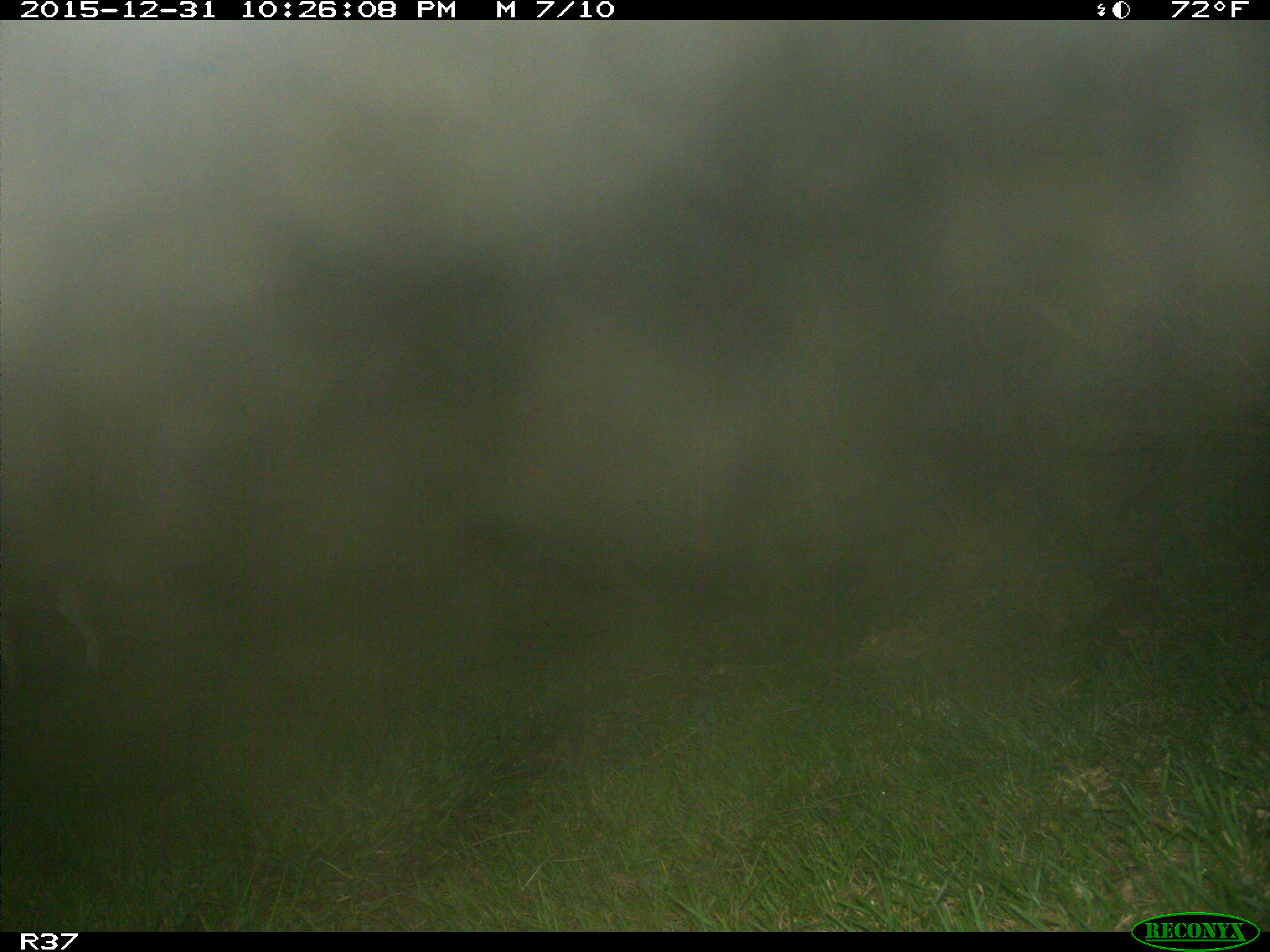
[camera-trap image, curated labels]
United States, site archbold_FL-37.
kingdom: Animalia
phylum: Chordata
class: Mammalia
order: Artiodactyla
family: Cervidae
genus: Odocoileus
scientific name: Odocoileus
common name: deer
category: unidentified deer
Unidentified deer (deer) (Odocoileus).